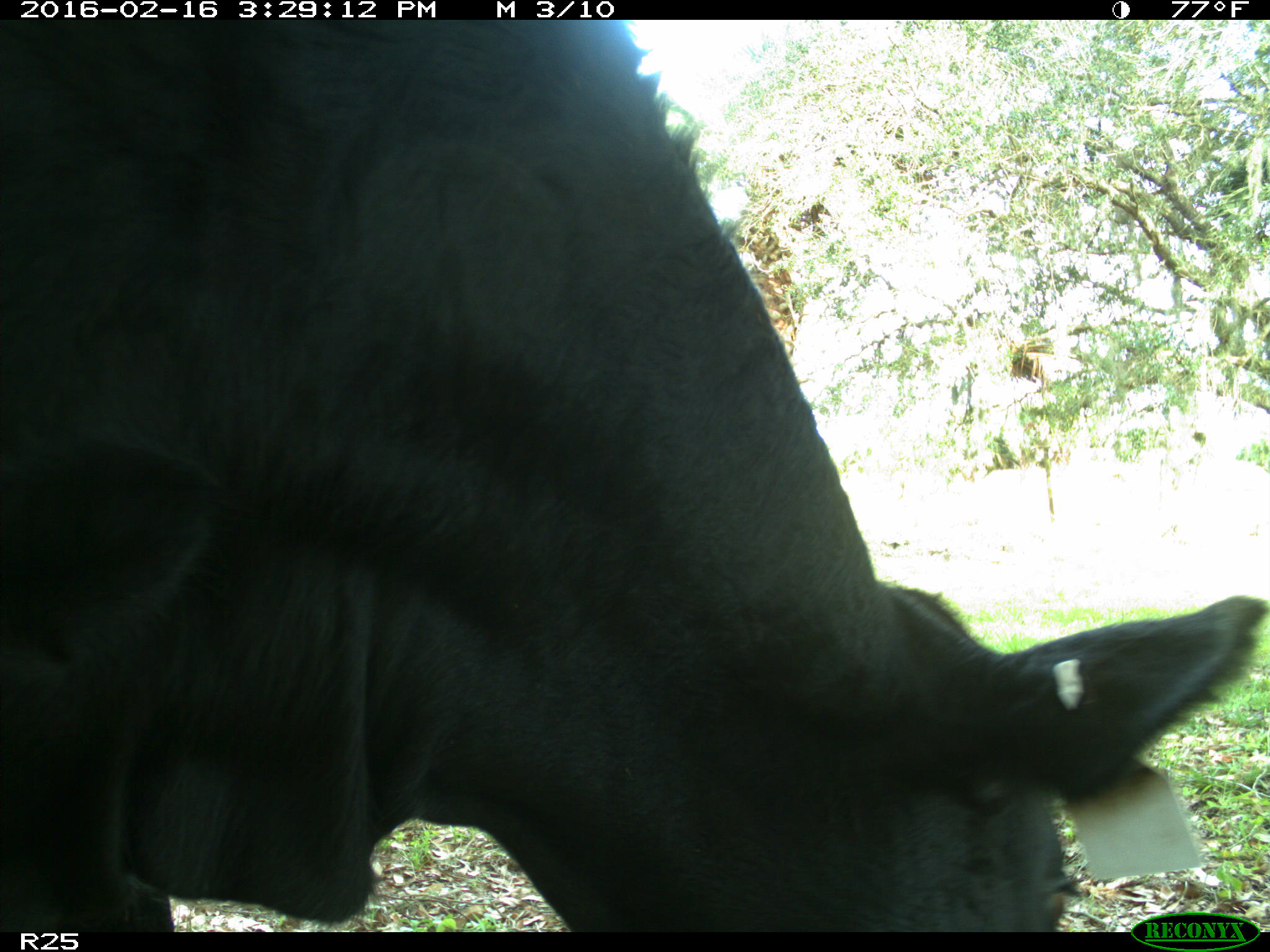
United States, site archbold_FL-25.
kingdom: Animalia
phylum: Chordata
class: Mammalia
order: Artiodactyla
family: Bovidae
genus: Bos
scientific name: Bos taurus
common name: domestic cow